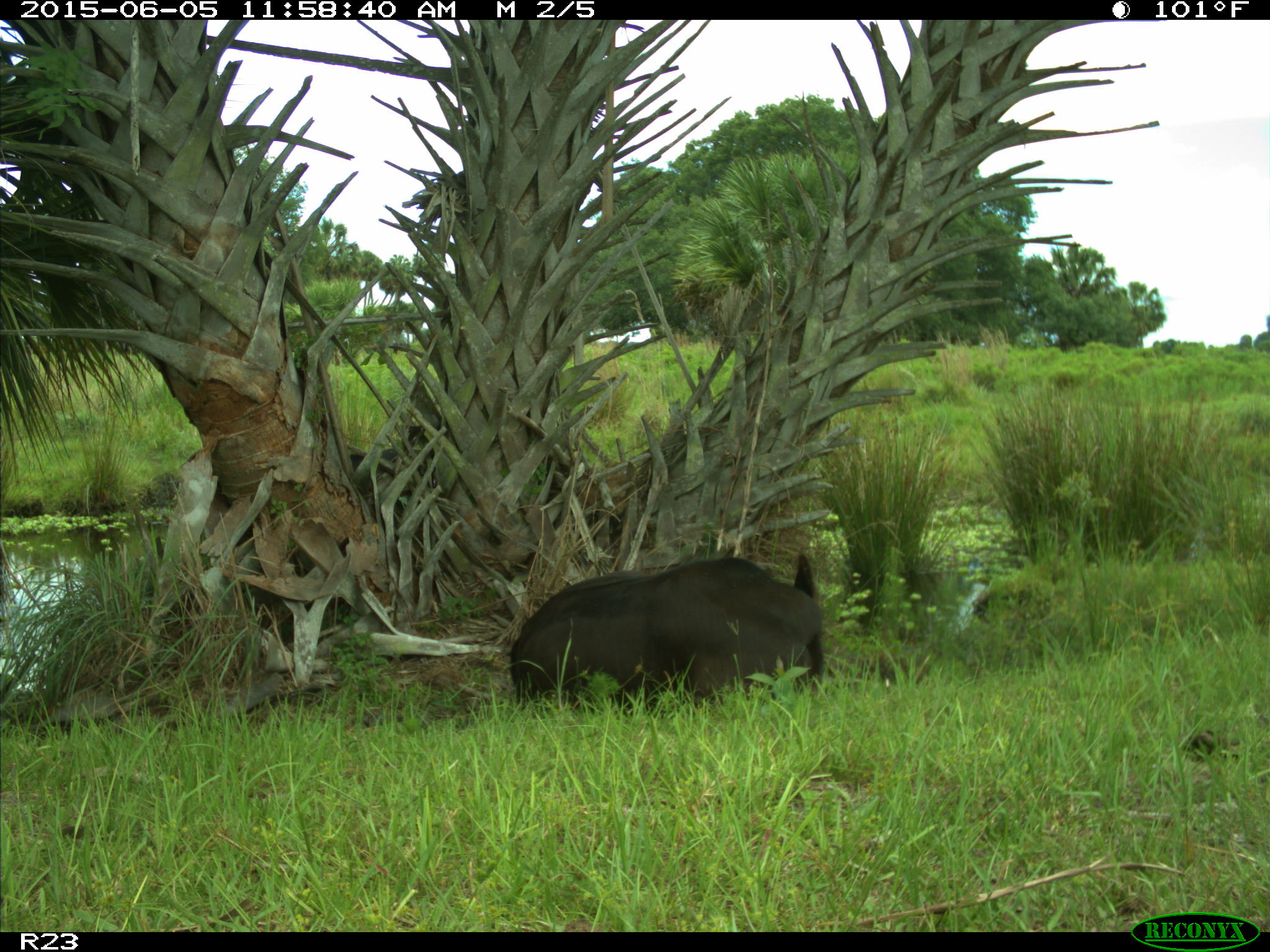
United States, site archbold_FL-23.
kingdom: Animalia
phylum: Chordata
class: Mammalia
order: Artiodactyla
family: Bovidae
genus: Bos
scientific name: Bos taurus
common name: domestic cow